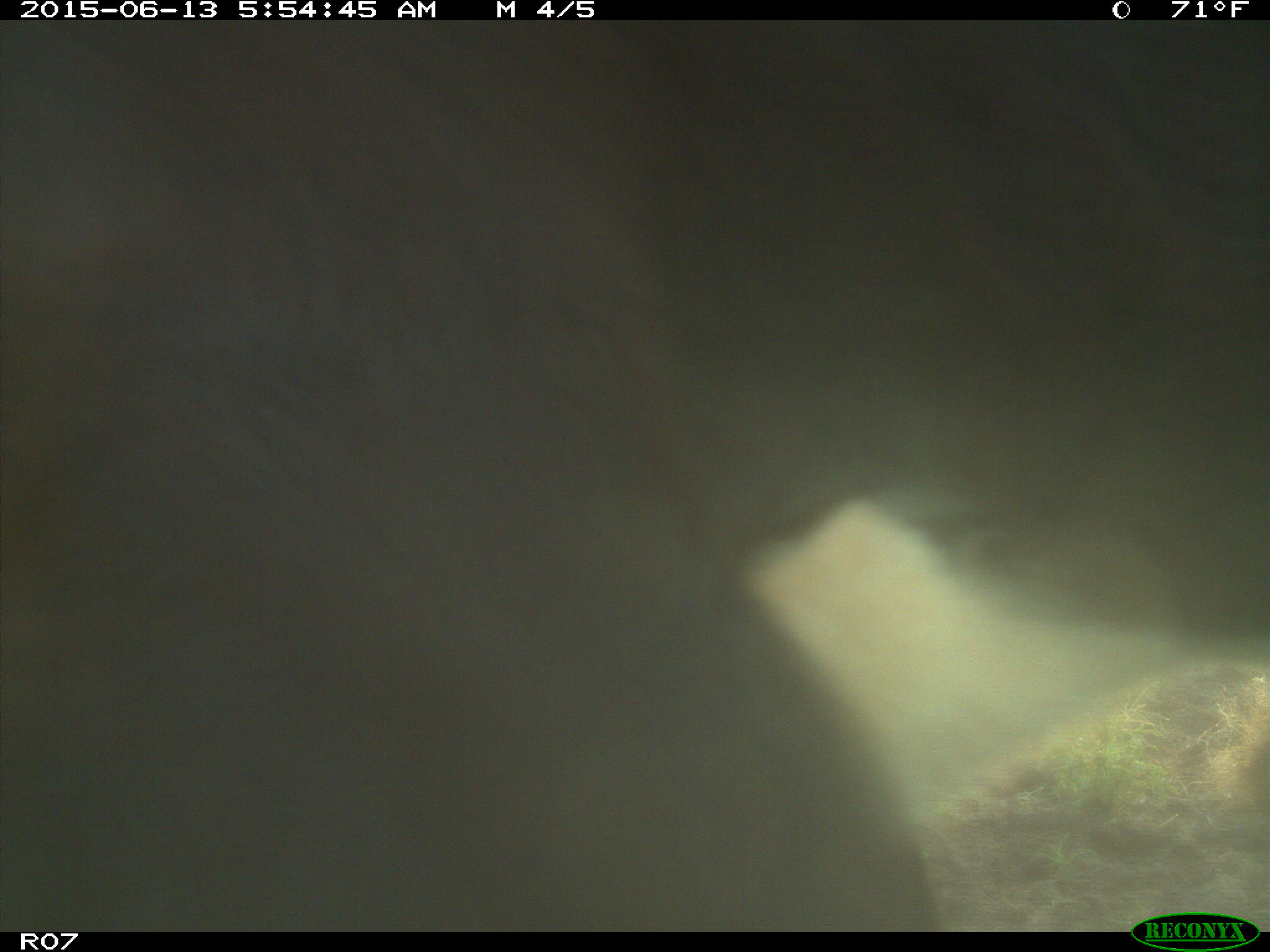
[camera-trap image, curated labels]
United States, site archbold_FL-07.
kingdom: Animalia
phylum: Chordata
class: Mammalia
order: Artiodactyla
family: Bovidae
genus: Bos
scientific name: Bos taurus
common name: domestic cow